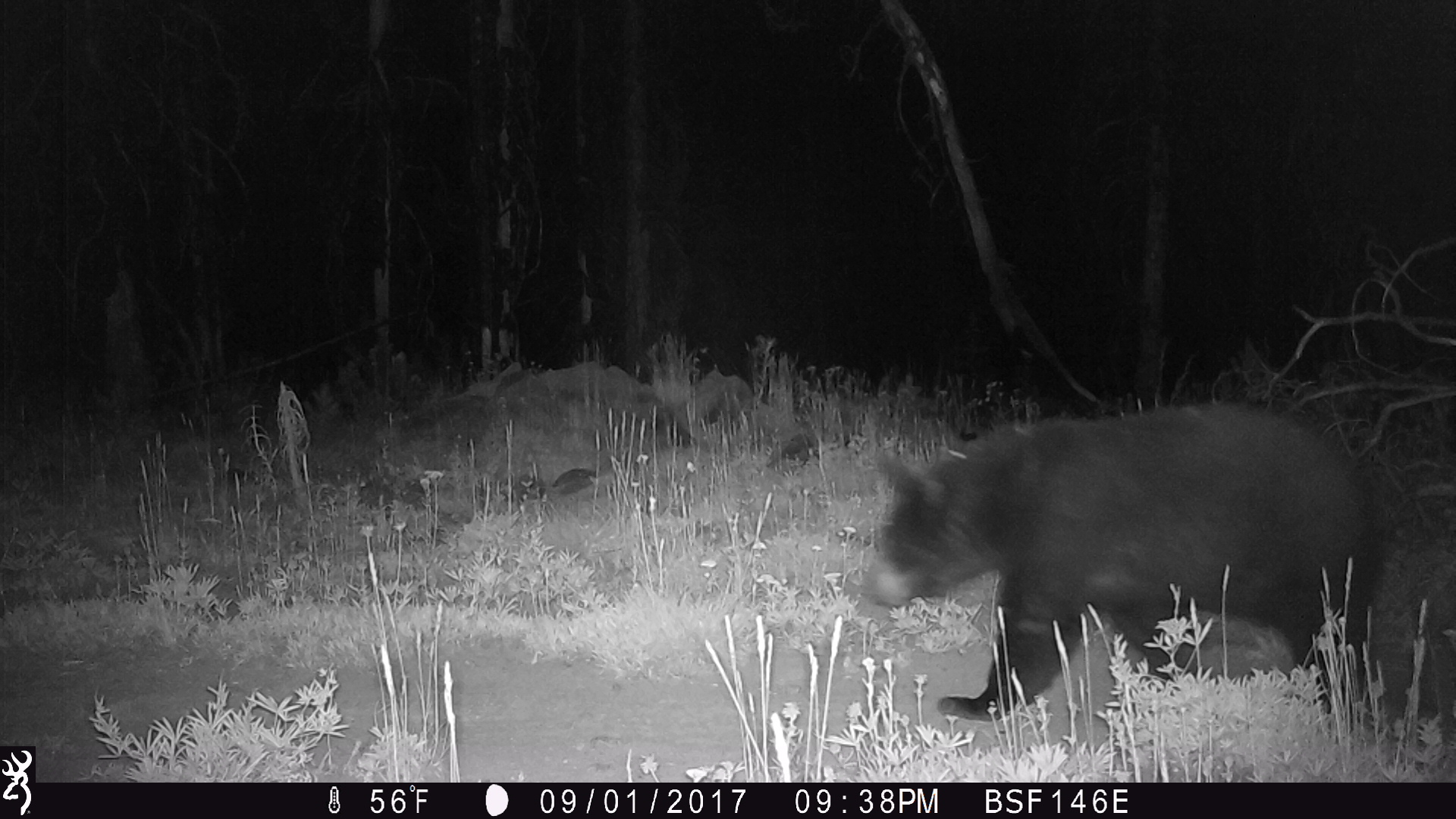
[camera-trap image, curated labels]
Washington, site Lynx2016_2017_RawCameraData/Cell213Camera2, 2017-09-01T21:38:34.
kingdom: Animalia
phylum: Chordata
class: Mammalia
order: Carnivora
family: Ursidae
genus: Ursus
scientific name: Ursus americanus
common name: american black bear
Ursus americanus (american black bear). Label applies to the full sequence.